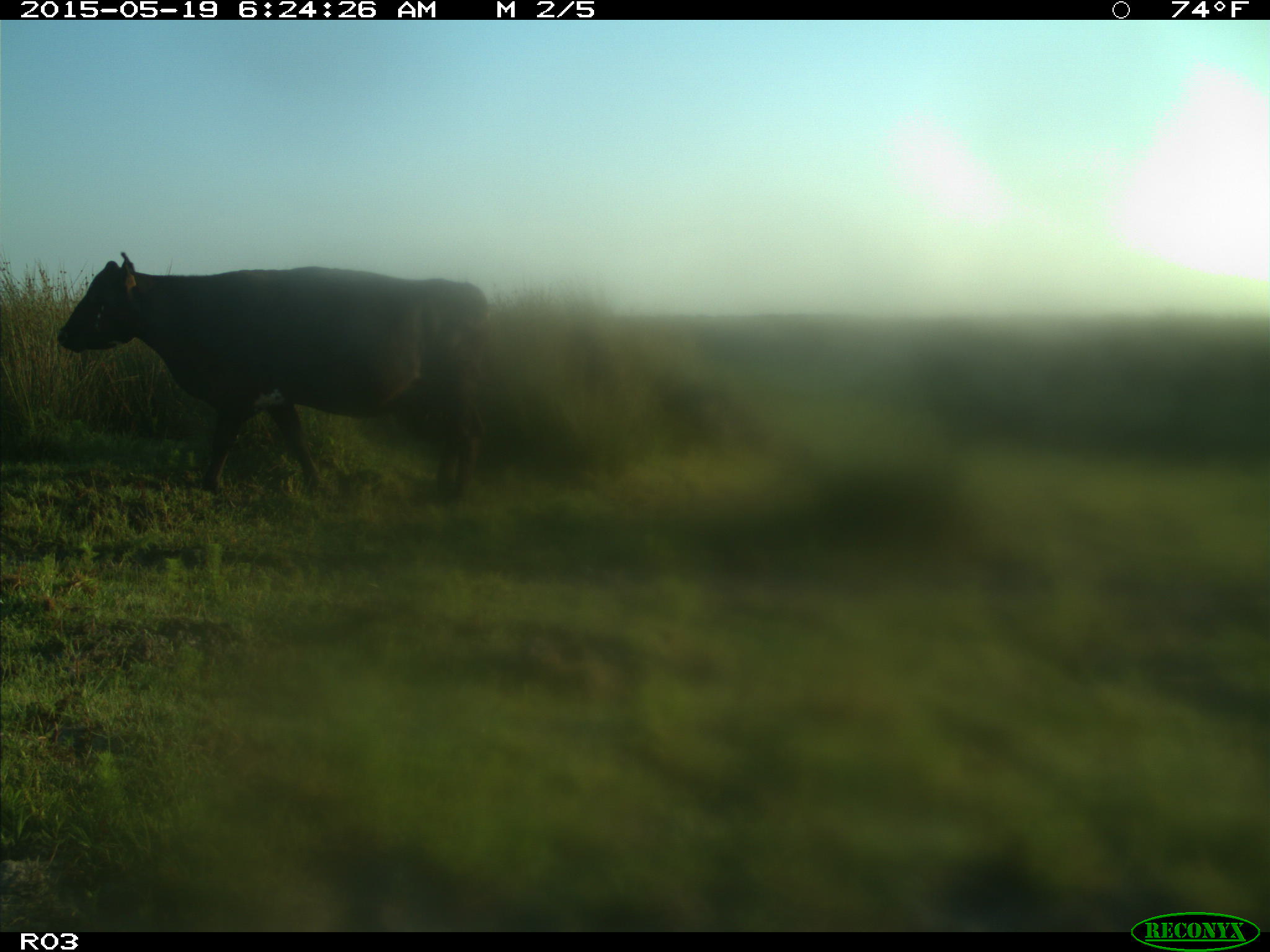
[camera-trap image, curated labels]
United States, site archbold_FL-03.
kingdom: Animalia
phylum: Chordata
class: Mammalia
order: Artiodactyla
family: Bovidae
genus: Bos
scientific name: Bos taurus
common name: domestic cow